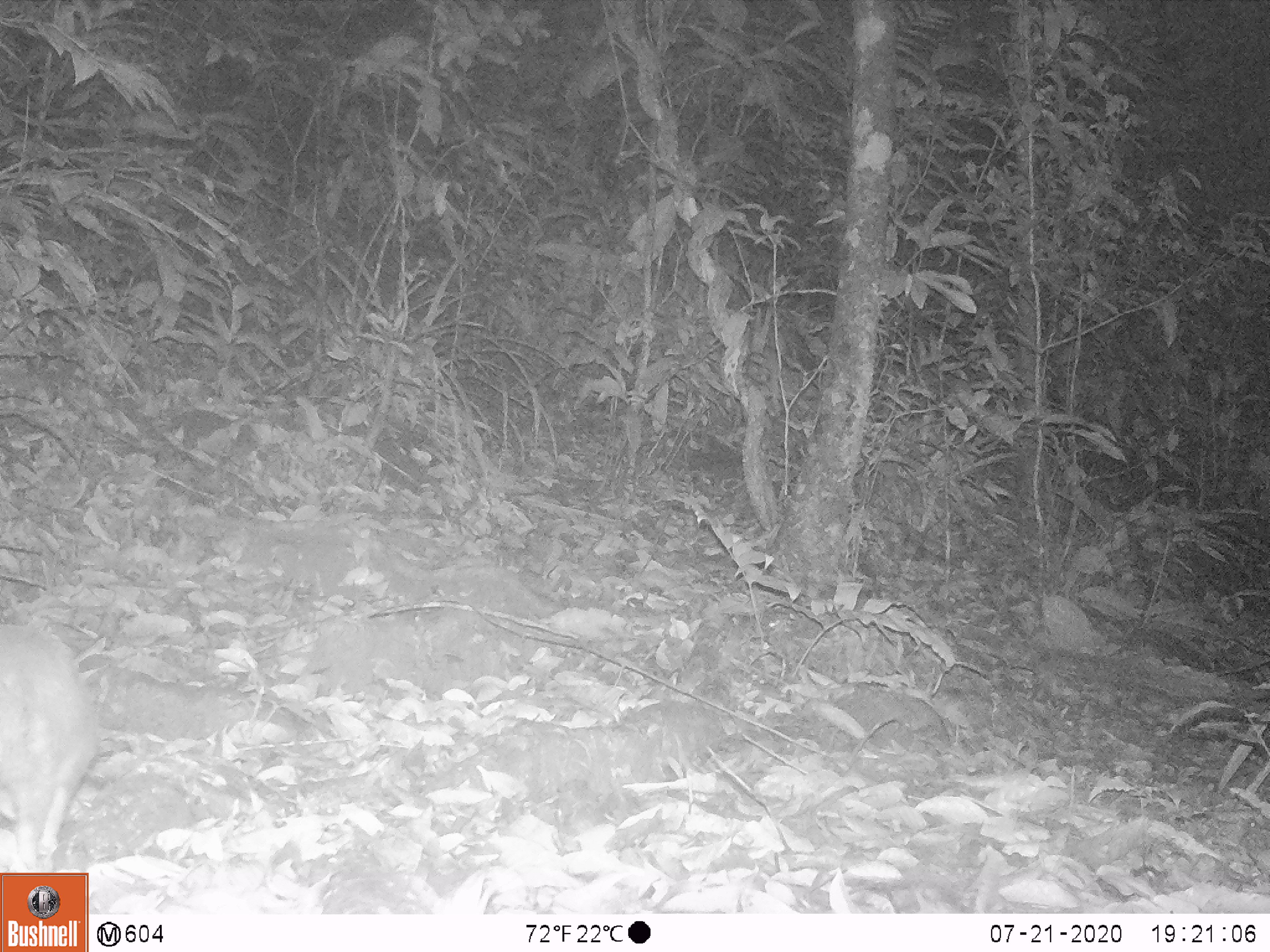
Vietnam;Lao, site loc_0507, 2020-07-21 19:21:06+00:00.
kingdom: Animalia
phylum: Chordata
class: Mammalia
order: Carnivora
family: Mustelidae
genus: Melogale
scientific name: Melogale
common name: ferret badger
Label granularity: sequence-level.